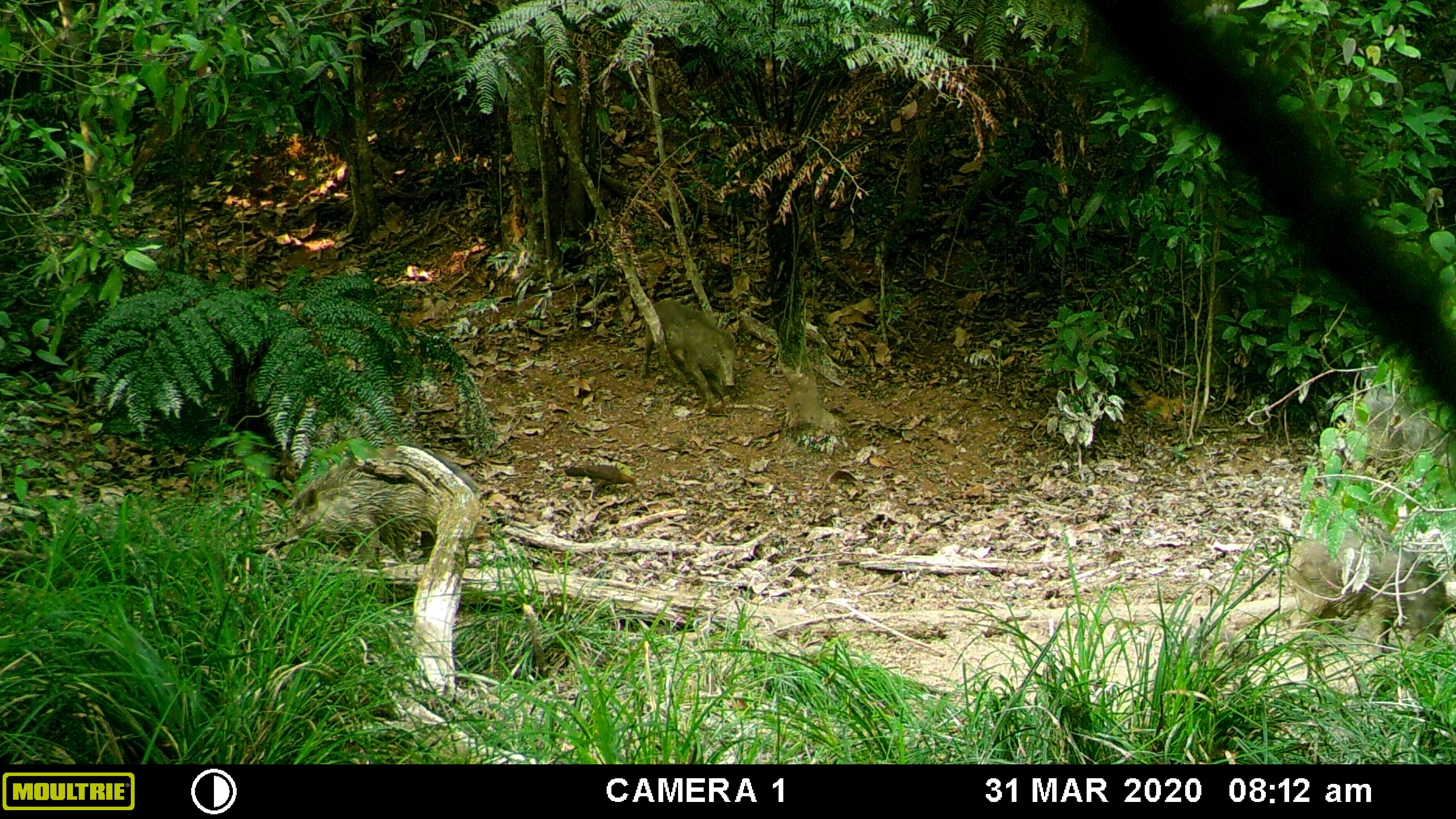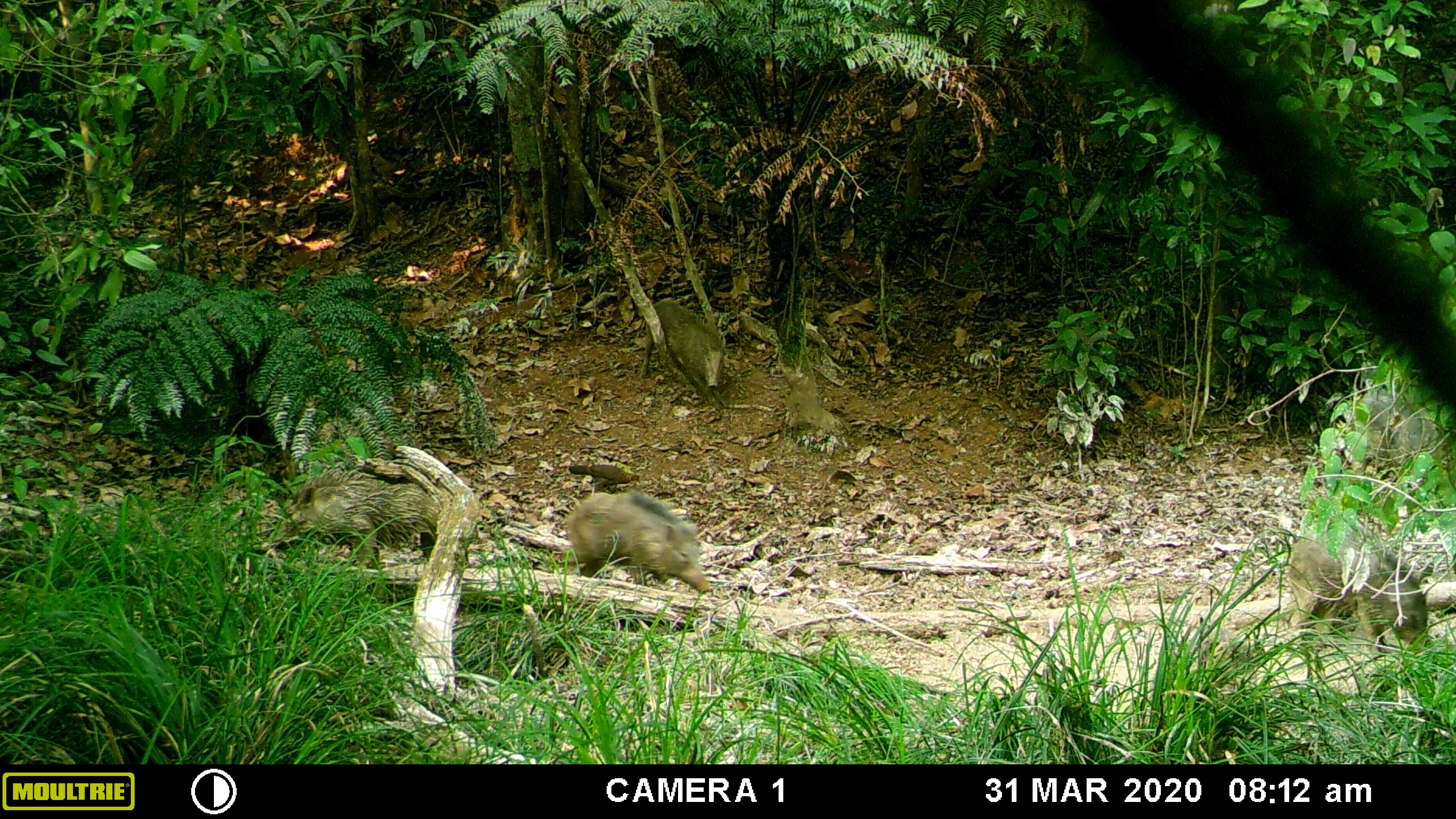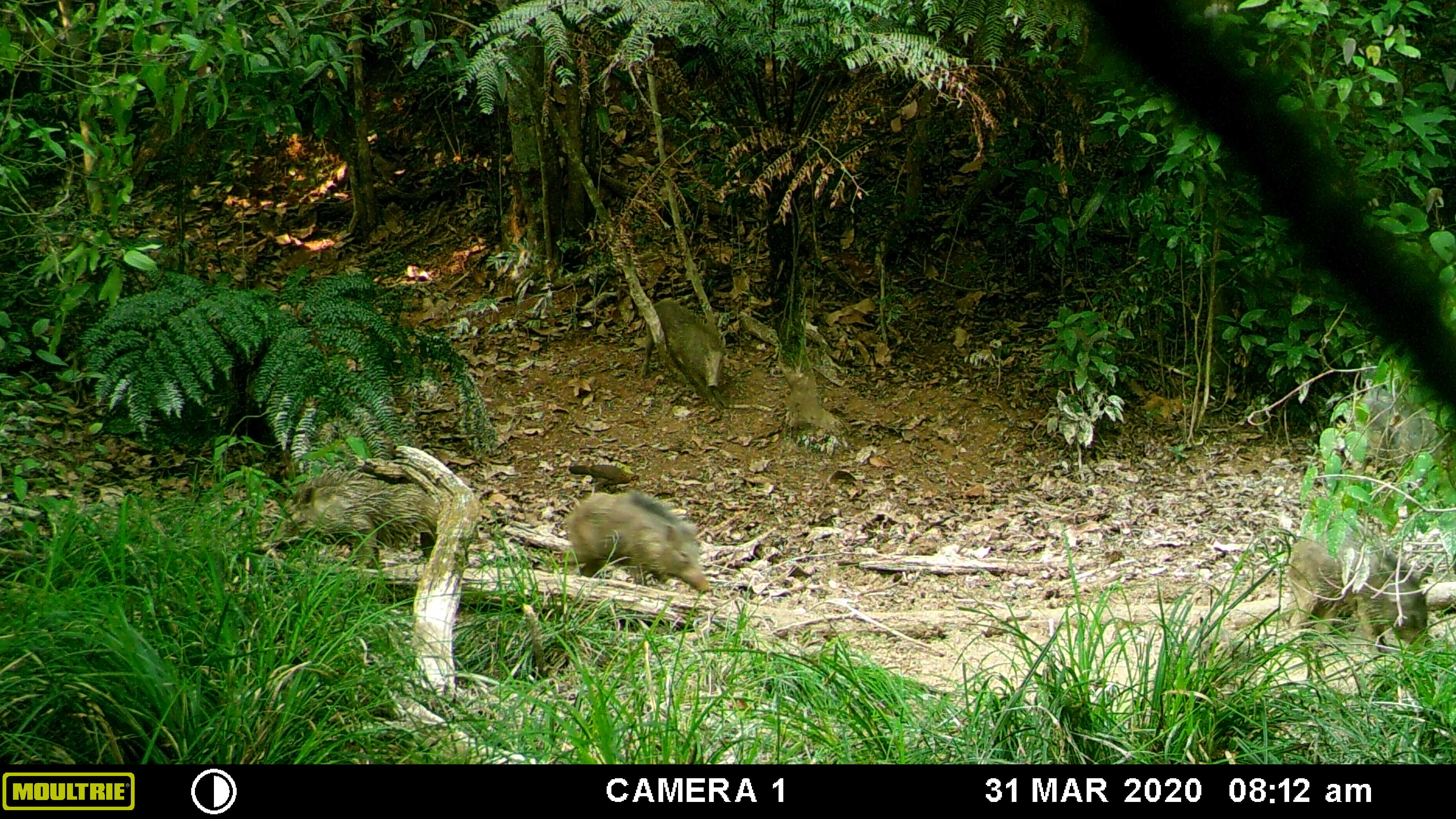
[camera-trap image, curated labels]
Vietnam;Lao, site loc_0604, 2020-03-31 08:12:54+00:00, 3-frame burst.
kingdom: Animalia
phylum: Chordata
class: Mammalia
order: Artiodactyla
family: Suidae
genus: Sus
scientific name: Sus scrofa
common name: eurasian wild pig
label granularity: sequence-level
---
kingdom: Animalia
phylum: Chordata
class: Aves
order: Galliformes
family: Phasianidae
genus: Gallus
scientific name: Gallus gallus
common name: red junglefowl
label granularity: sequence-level